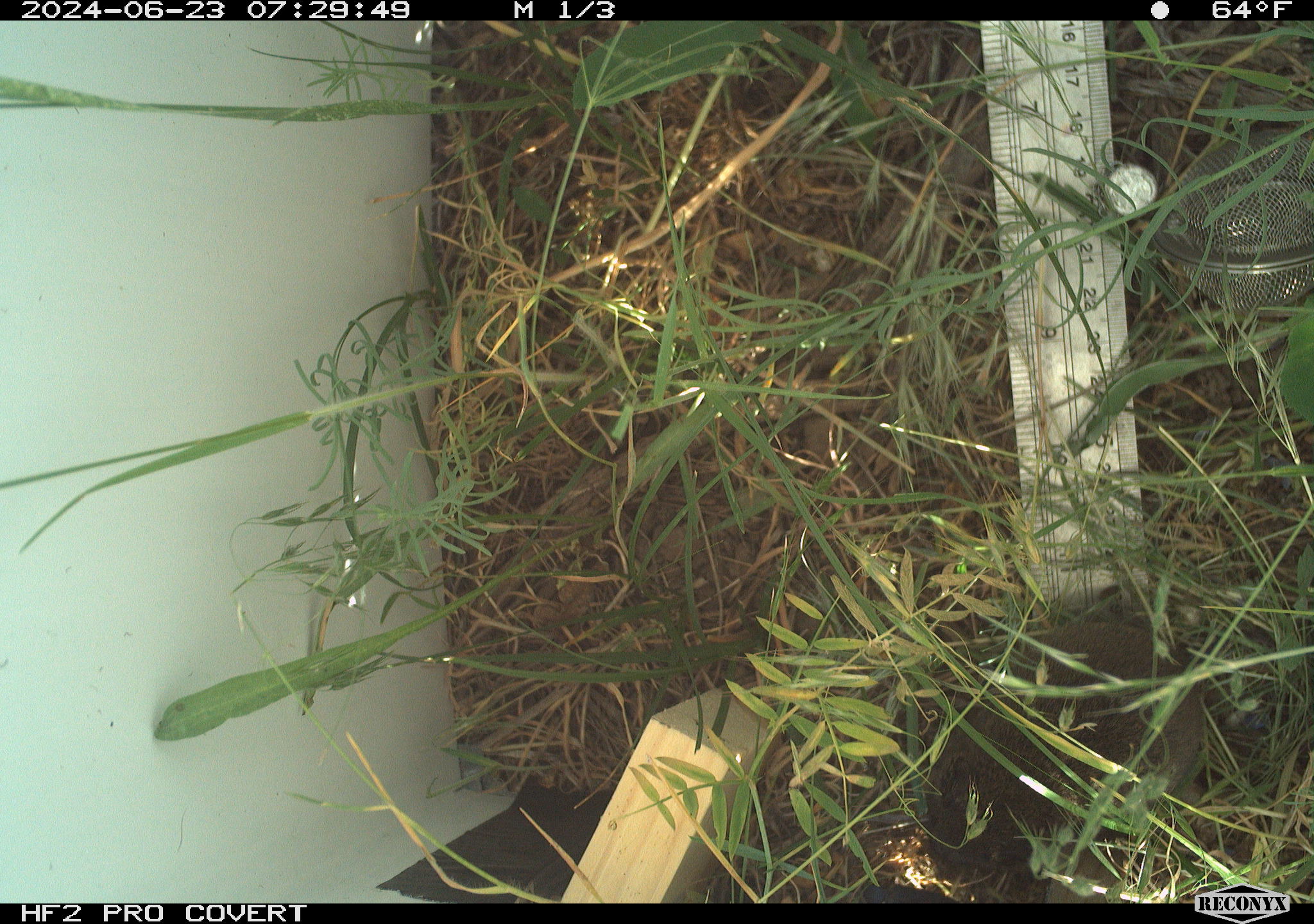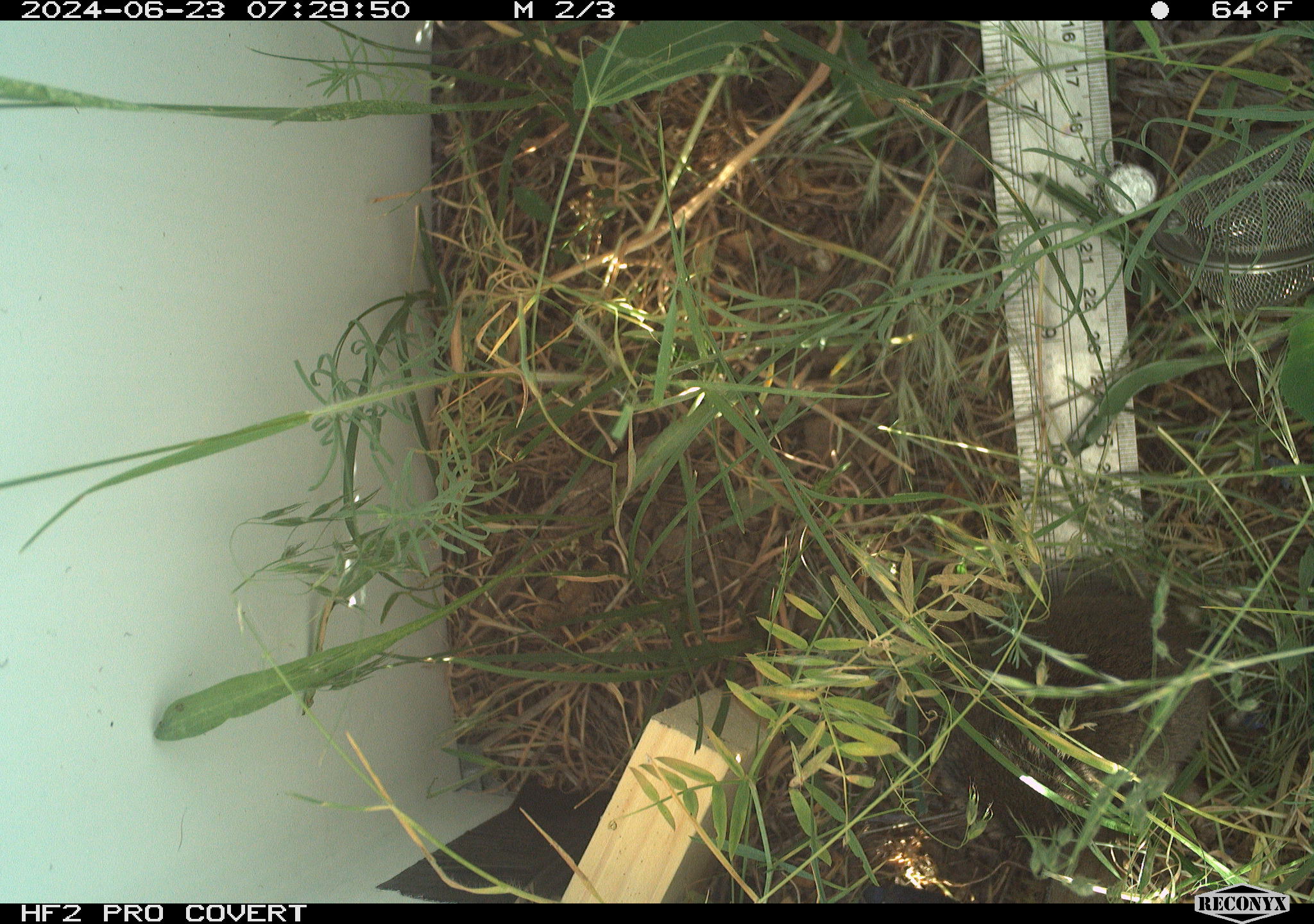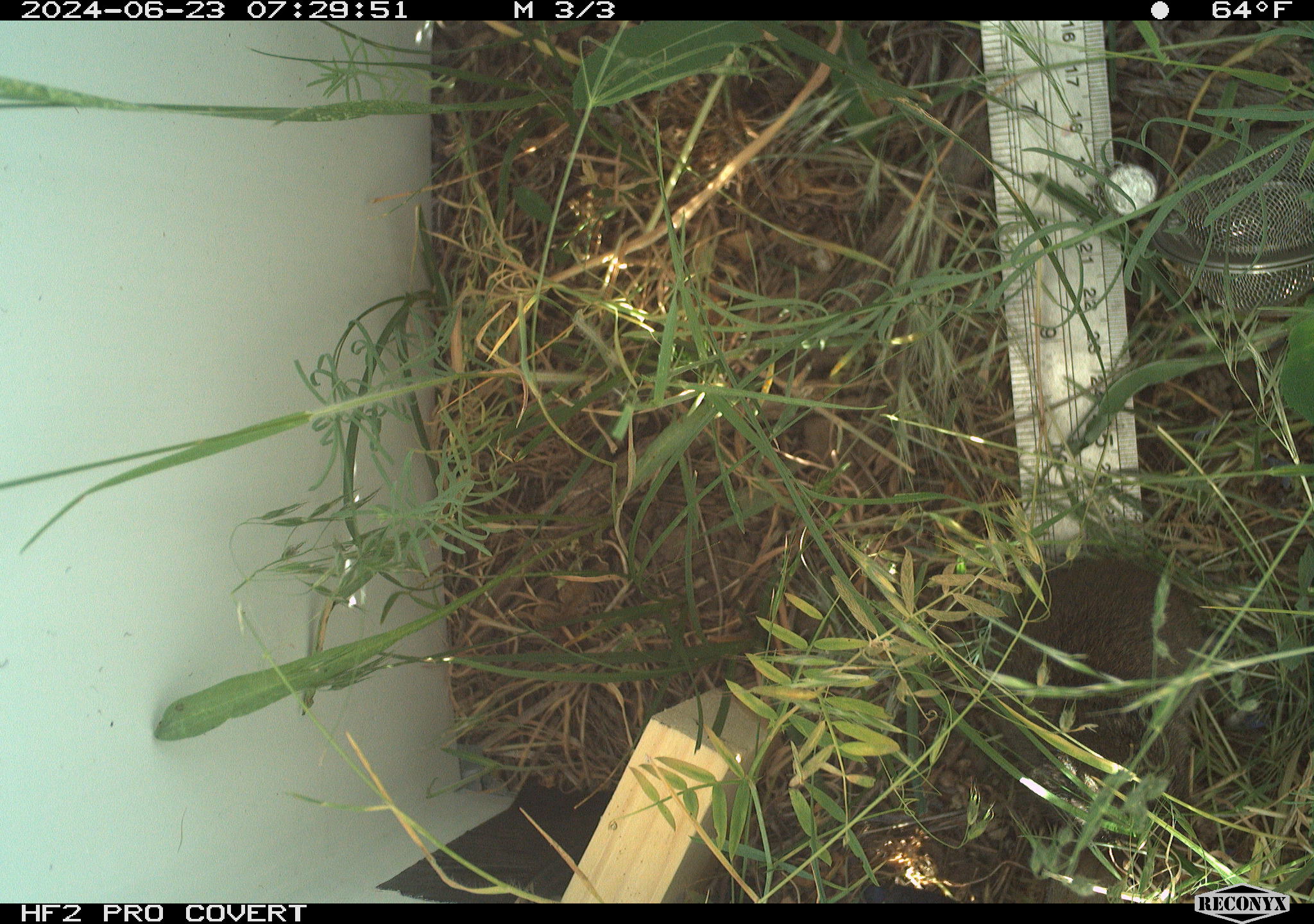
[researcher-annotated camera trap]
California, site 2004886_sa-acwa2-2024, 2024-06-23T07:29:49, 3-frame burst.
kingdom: Animalia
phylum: Chordata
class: Mammalia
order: Rodentia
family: Cricetidae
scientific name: Cricetidae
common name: hamsters, voles, lemmings, and allies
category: cricetidae family